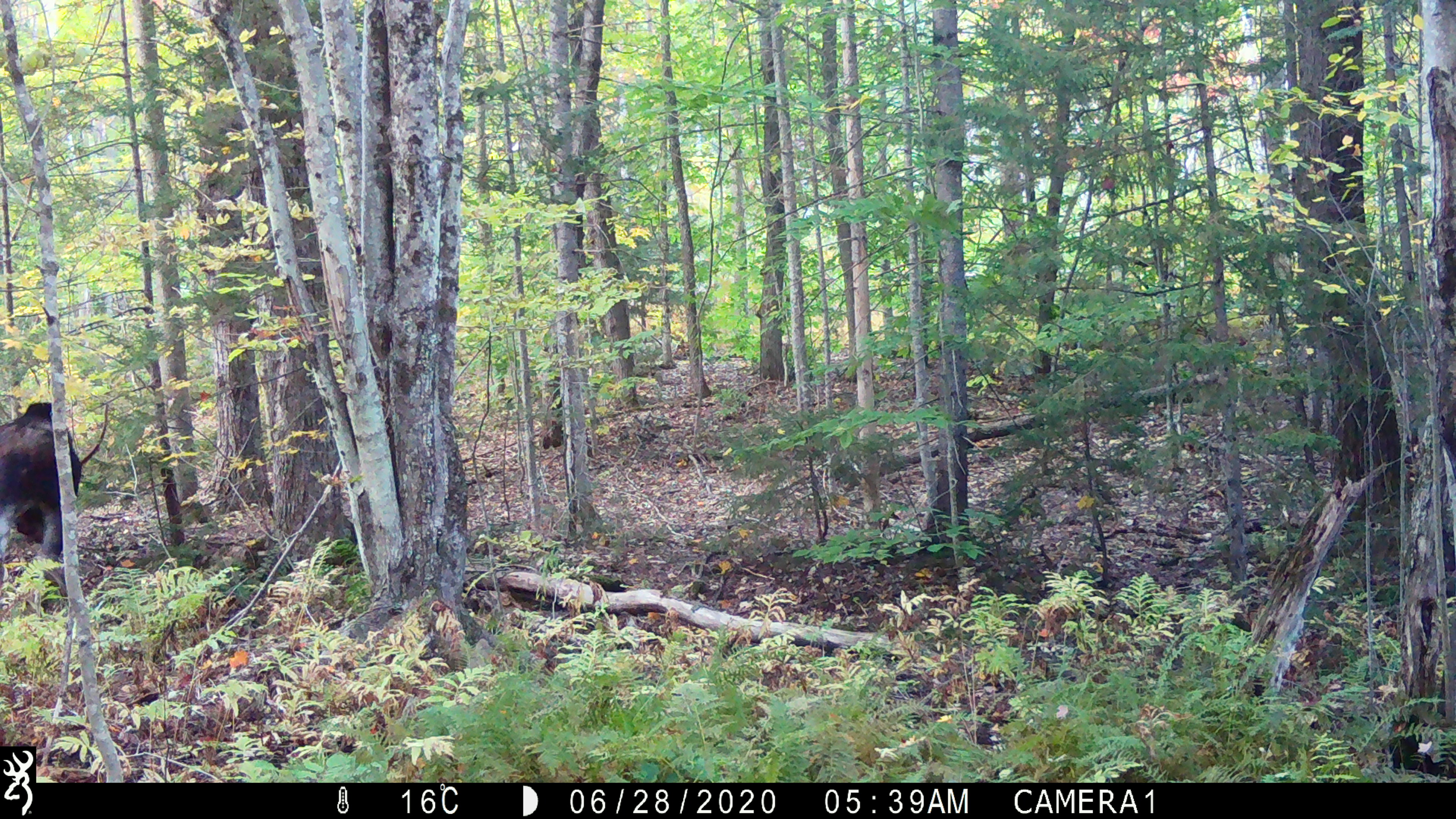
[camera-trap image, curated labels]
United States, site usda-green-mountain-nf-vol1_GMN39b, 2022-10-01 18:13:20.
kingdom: Animalia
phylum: Chordata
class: Mammalia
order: Artiodactyla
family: Cervidae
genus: Alces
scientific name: Alces alces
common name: moose